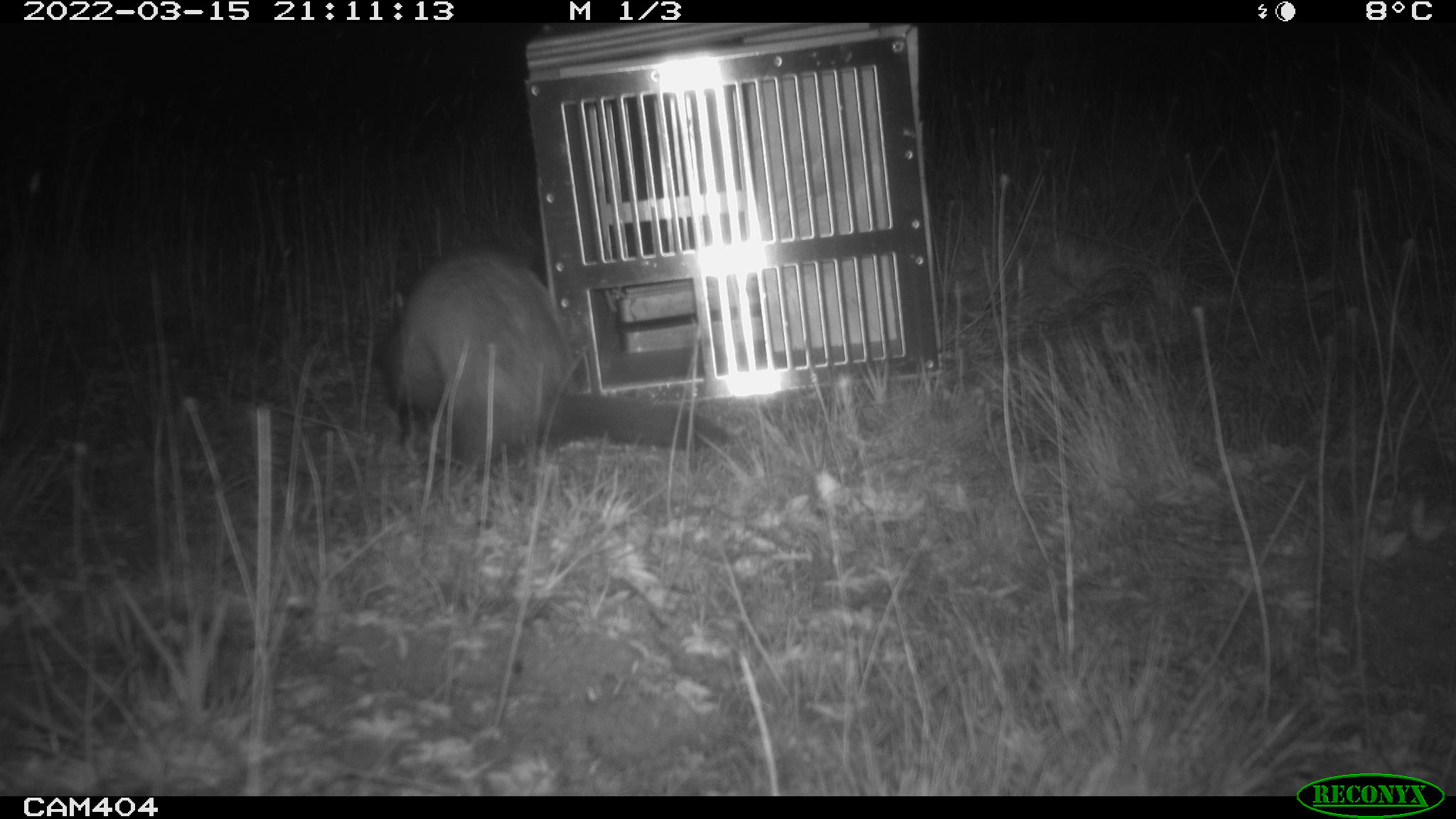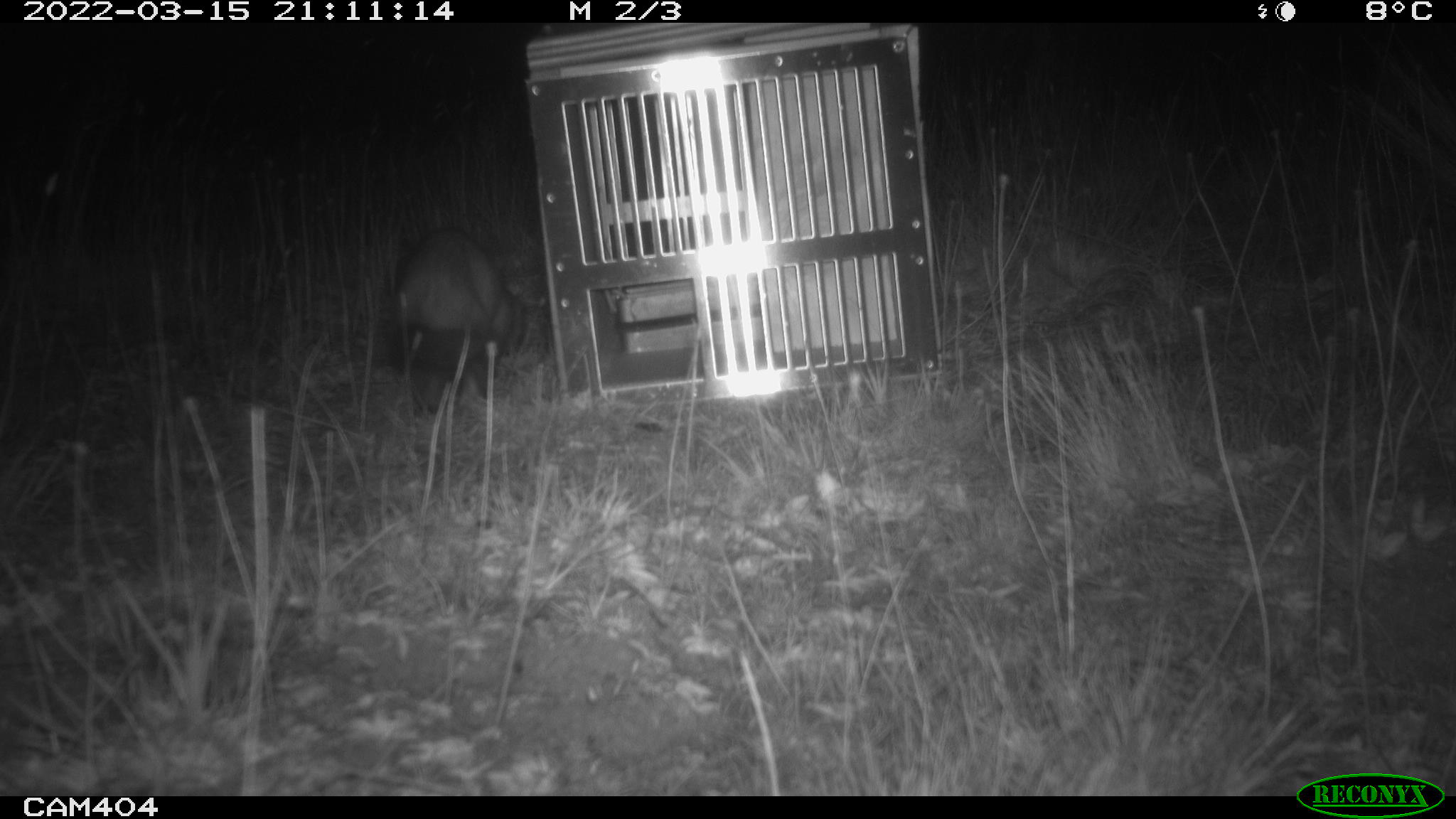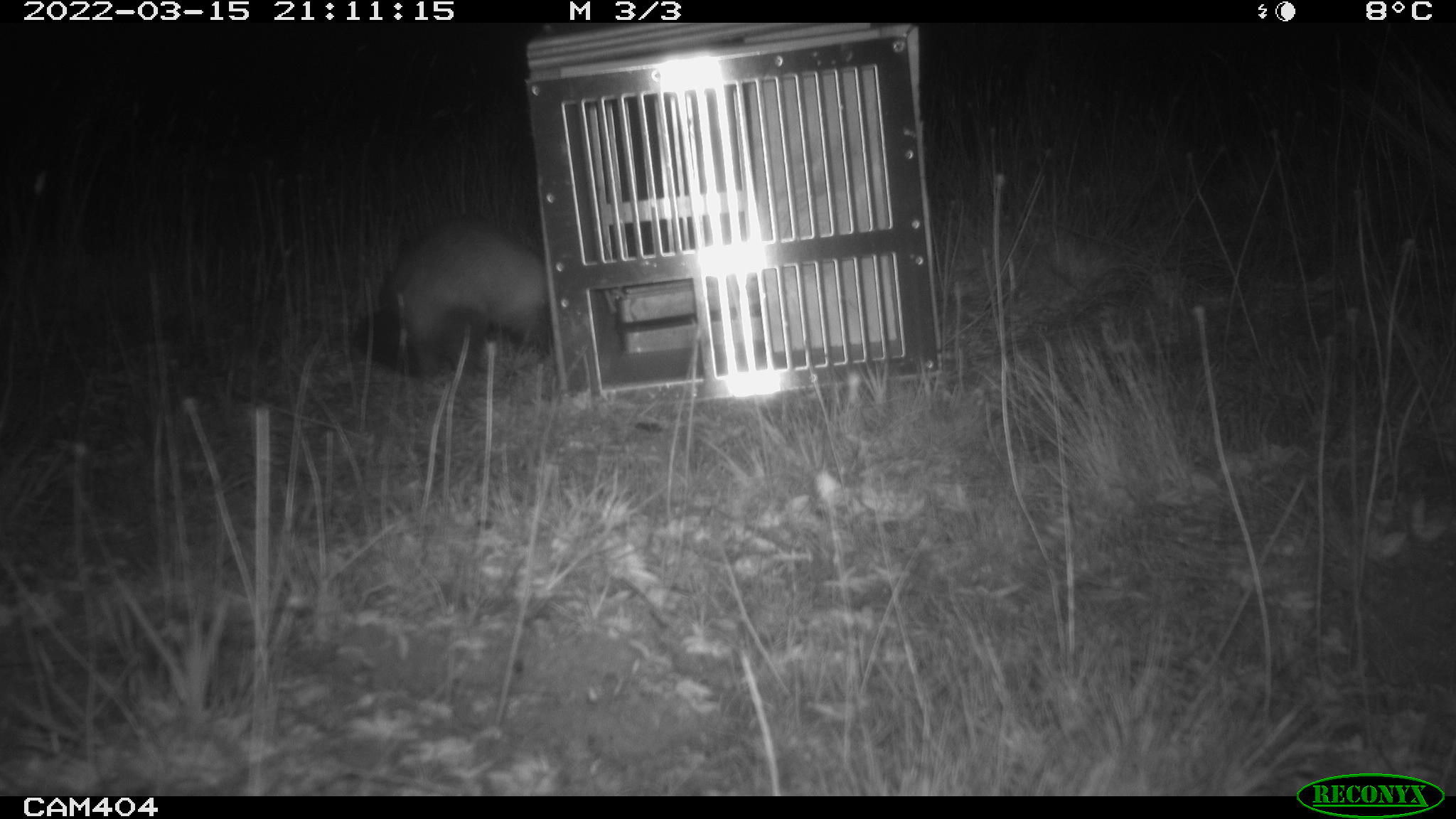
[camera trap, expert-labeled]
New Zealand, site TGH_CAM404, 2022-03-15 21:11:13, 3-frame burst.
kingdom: Animalia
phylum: Chordata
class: Mammalia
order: Carnivora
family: Mustelidae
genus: Mustela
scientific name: Mustela furo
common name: ferret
Ferret (Mustela furo).